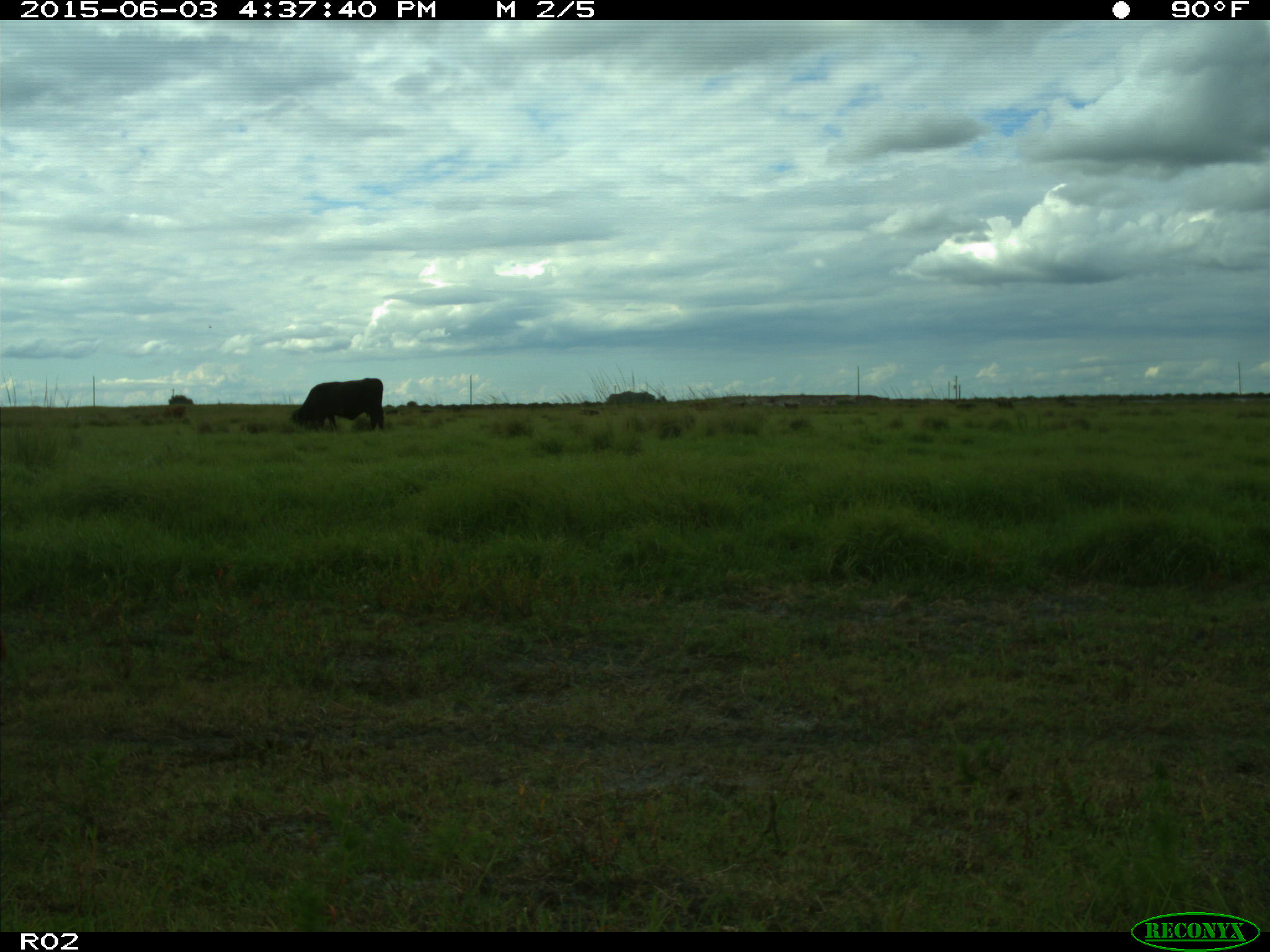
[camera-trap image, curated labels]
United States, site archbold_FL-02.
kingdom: Animalia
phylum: Chordata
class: Mammalia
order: Artiodactyla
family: Bovidae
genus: Bos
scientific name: Bos taurus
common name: domestic cow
Bos taurus (domestic cow).